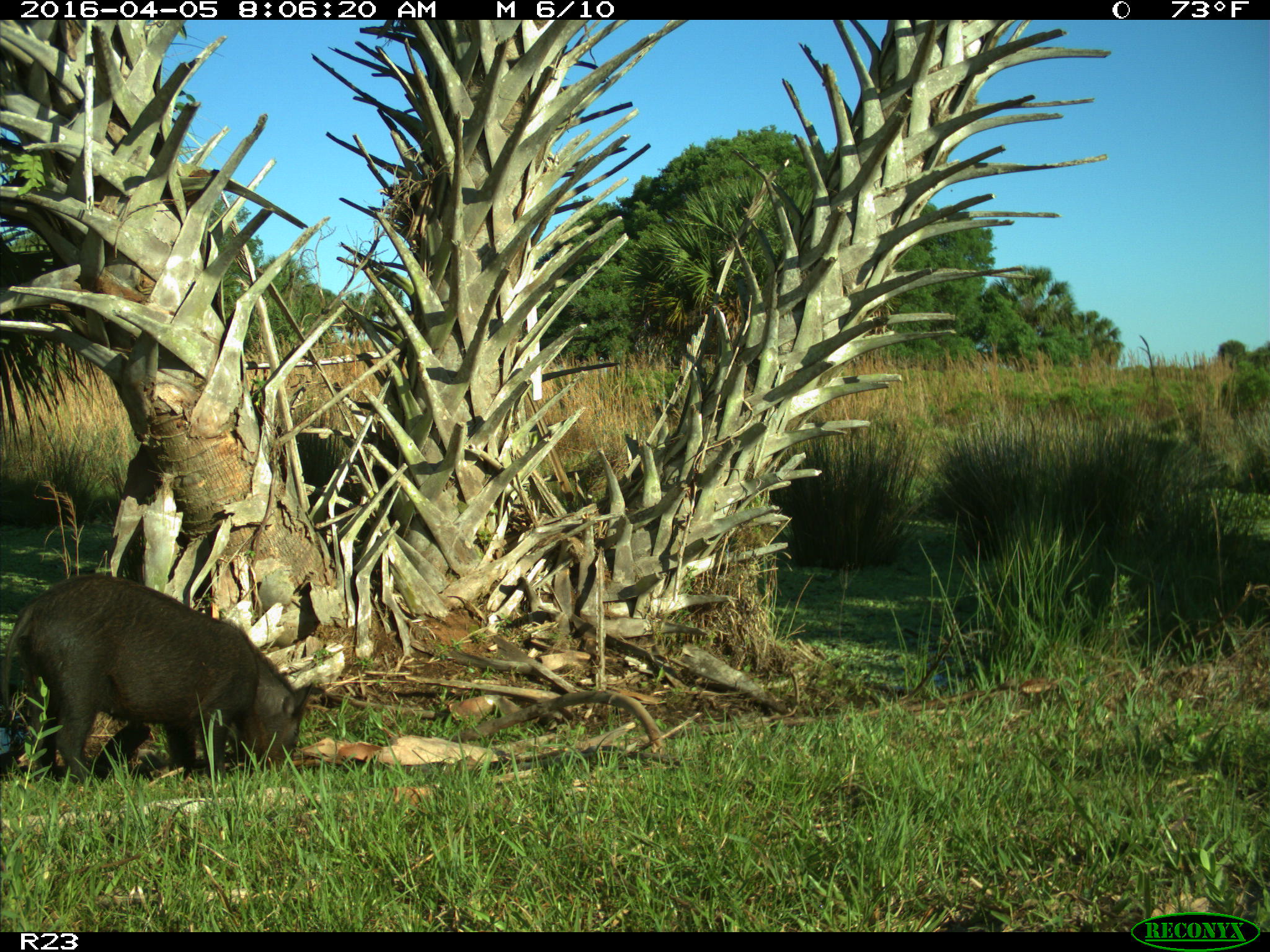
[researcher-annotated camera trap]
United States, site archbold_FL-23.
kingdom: Animalia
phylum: Chordata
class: Mammalia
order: Artiodactyla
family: Suidae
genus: Sus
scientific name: Sus scrofa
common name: wild boar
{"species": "Sus scrofa (wild boar)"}